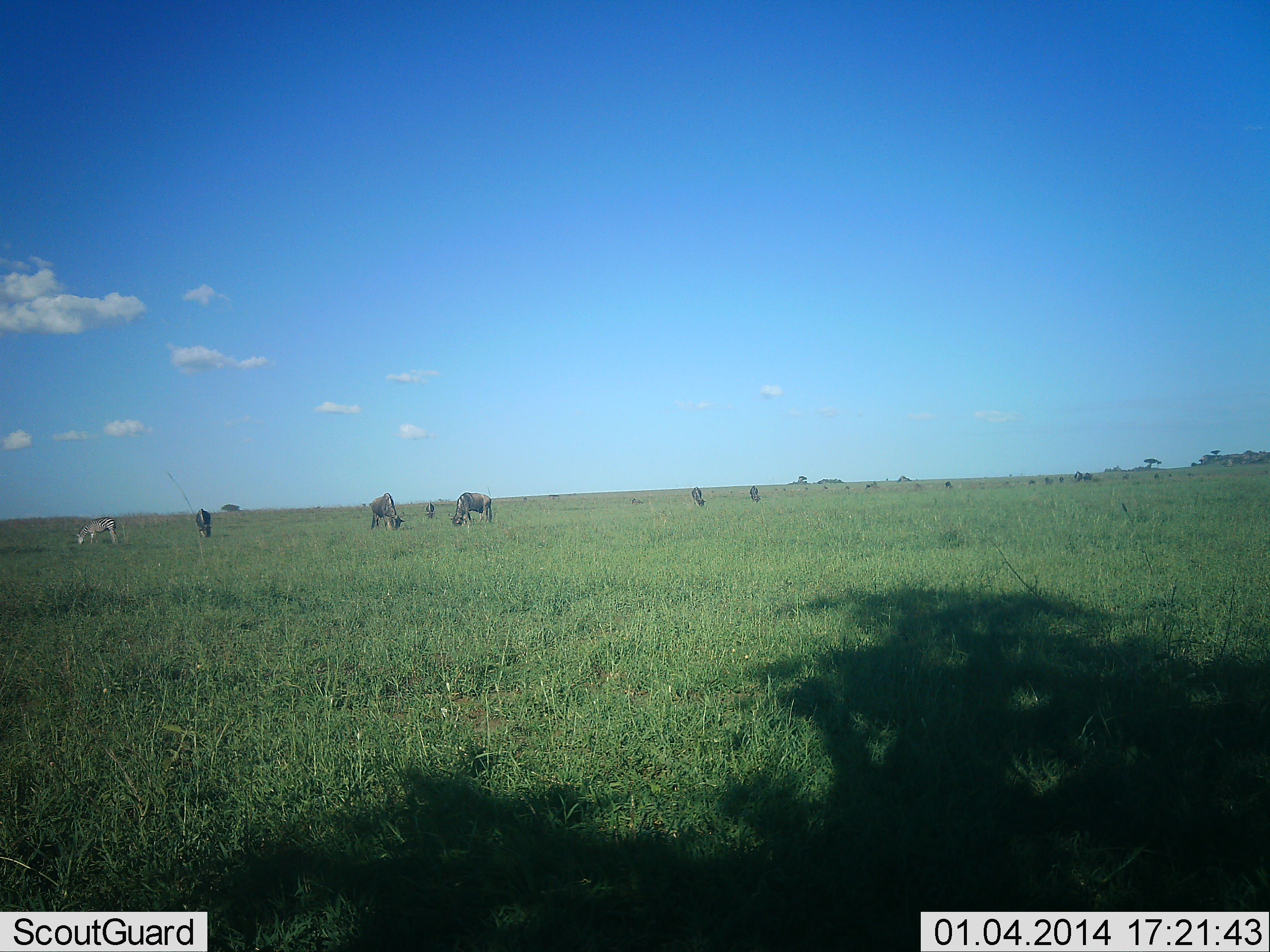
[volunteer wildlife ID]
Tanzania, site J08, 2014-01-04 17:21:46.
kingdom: Animalia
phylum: Chordata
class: Mammalia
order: Artiodactyla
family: Bovidae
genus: Connochaetes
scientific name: Connochaetes taurinus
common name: blue wildebeest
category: wildebeest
Wildebeest (blue wildebeest) (Connochaetes taurinus), count 7. Behavior (volunteer vote fractions): standing 12%, resting 0%, moving 0%, interacting 0%. Young present (vote fraction): 0%. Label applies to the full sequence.